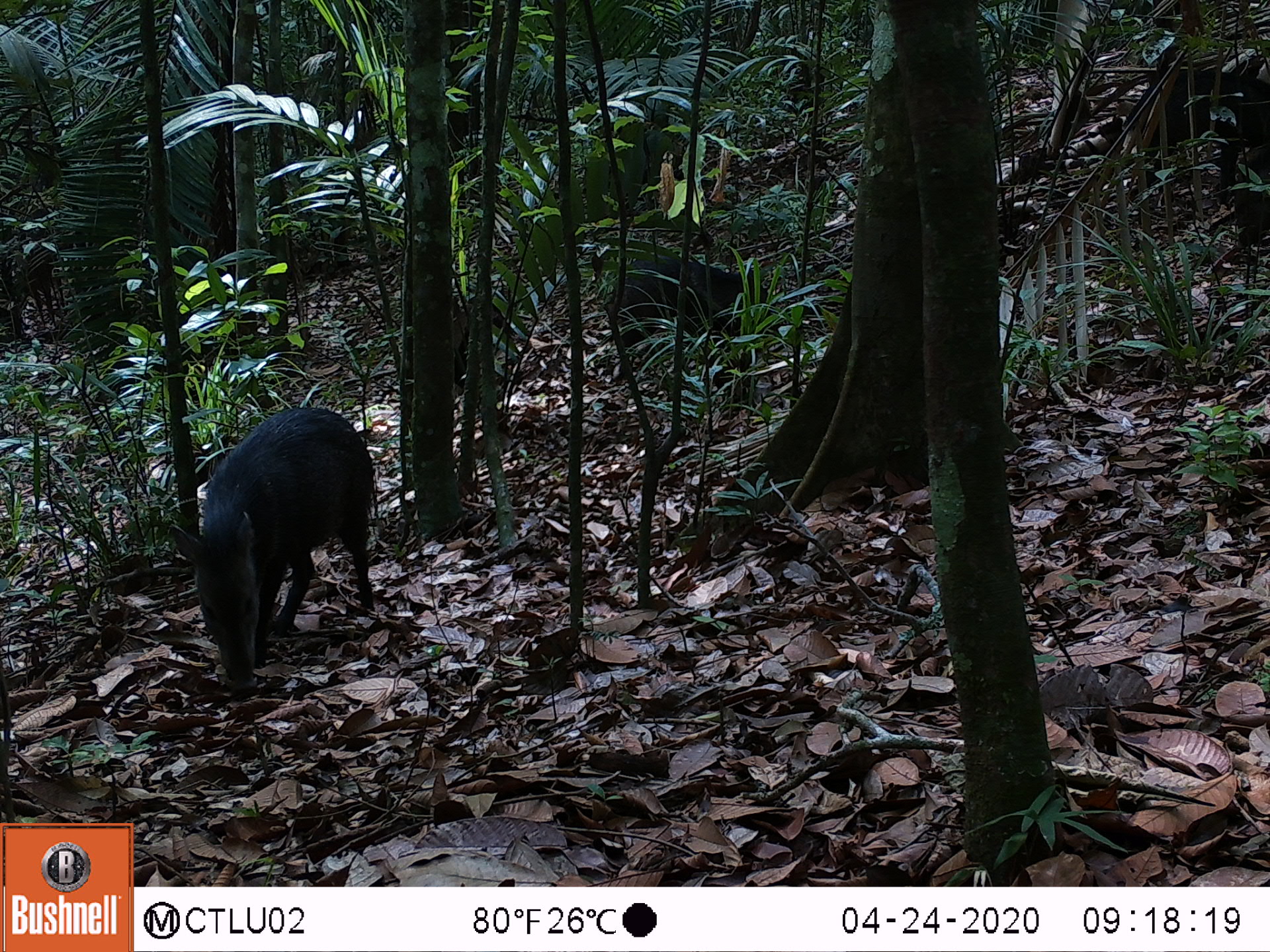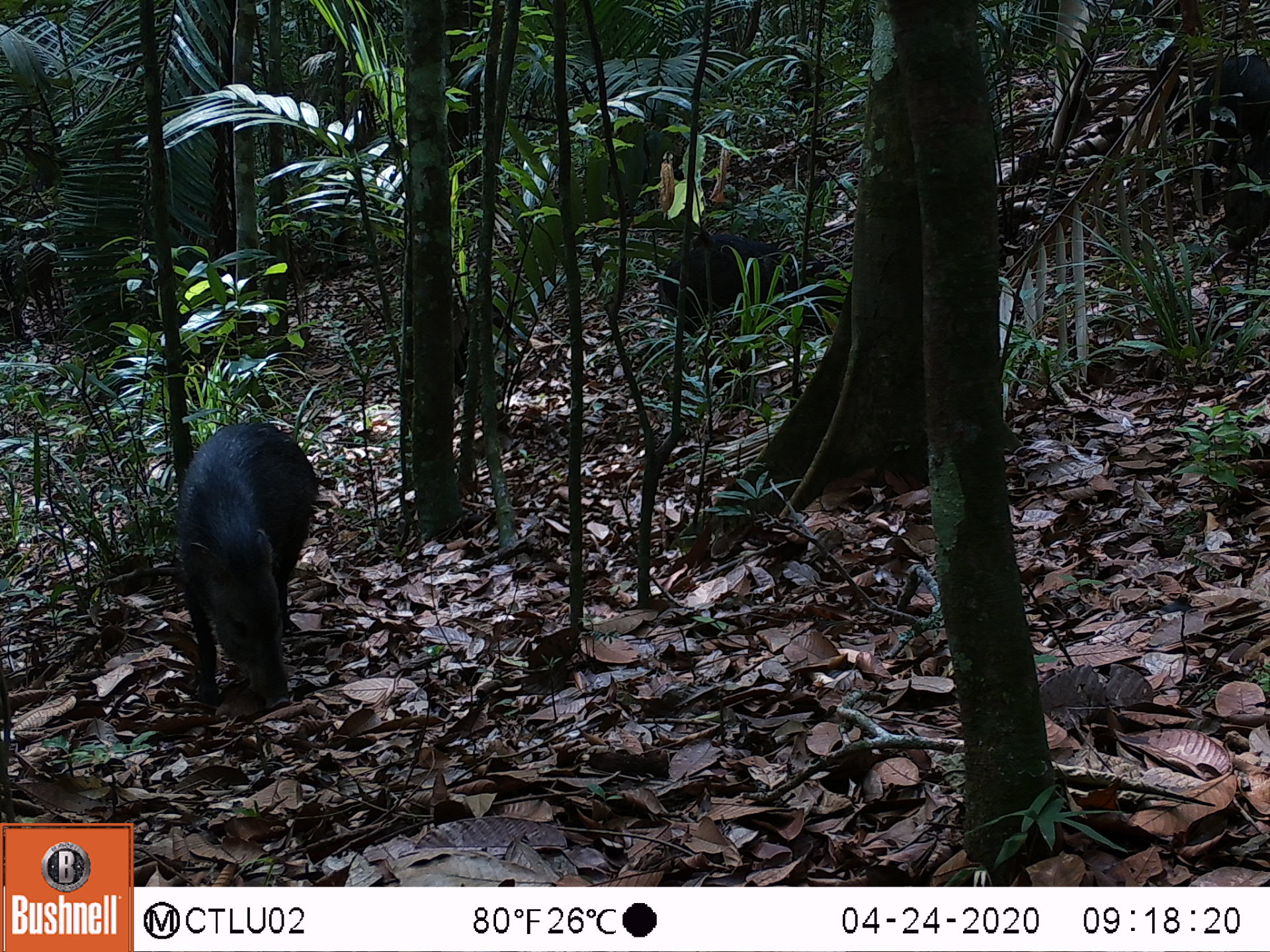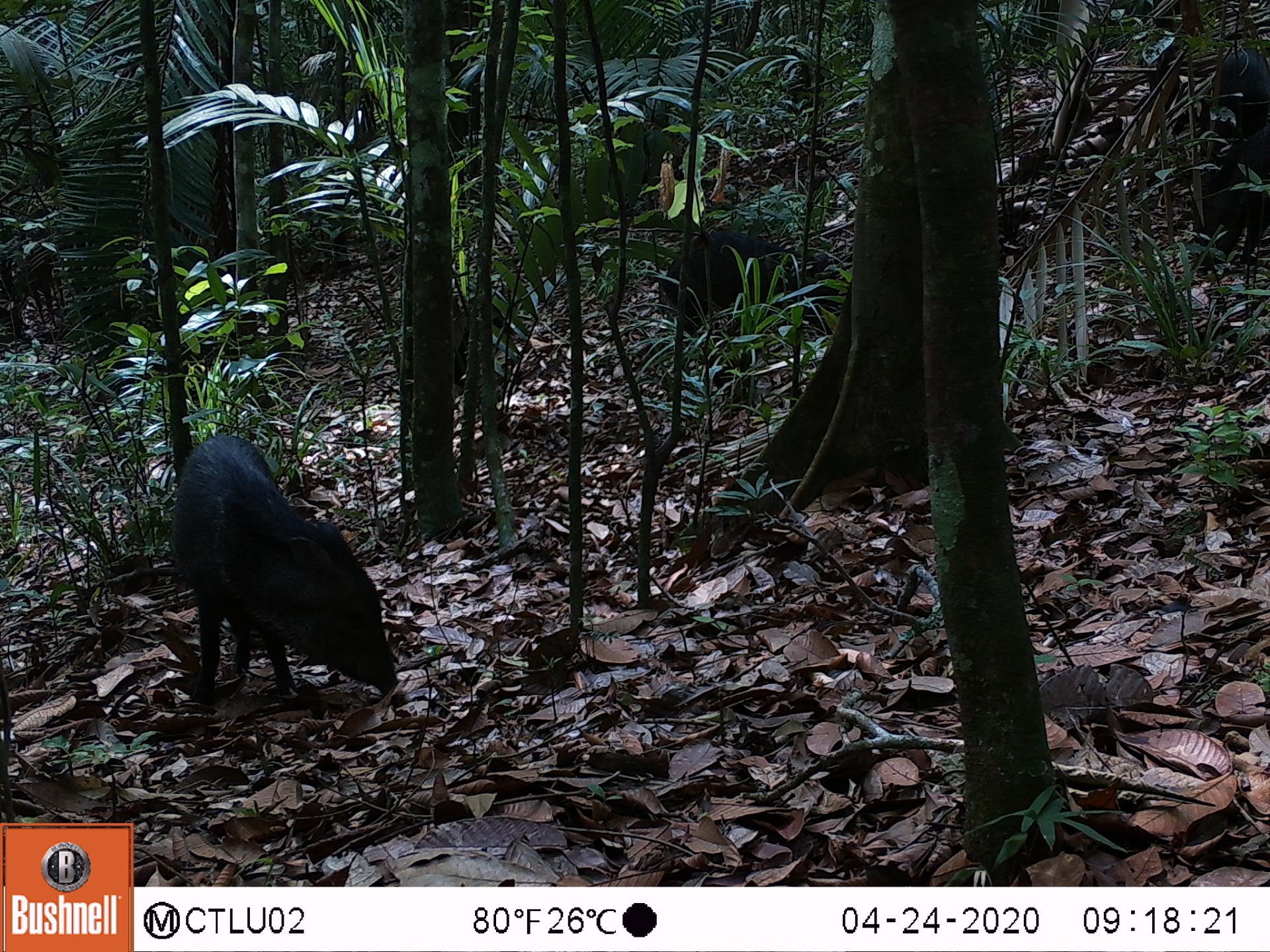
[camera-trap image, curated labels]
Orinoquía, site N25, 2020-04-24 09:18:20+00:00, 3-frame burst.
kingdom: Animalia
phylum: Chordata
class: Mammalia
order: Artiodactyla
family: Tayassuidae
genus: Pecari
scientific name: Pecari tajacu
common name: collared peccary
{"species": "collared peccary (Pecari tajacu)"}